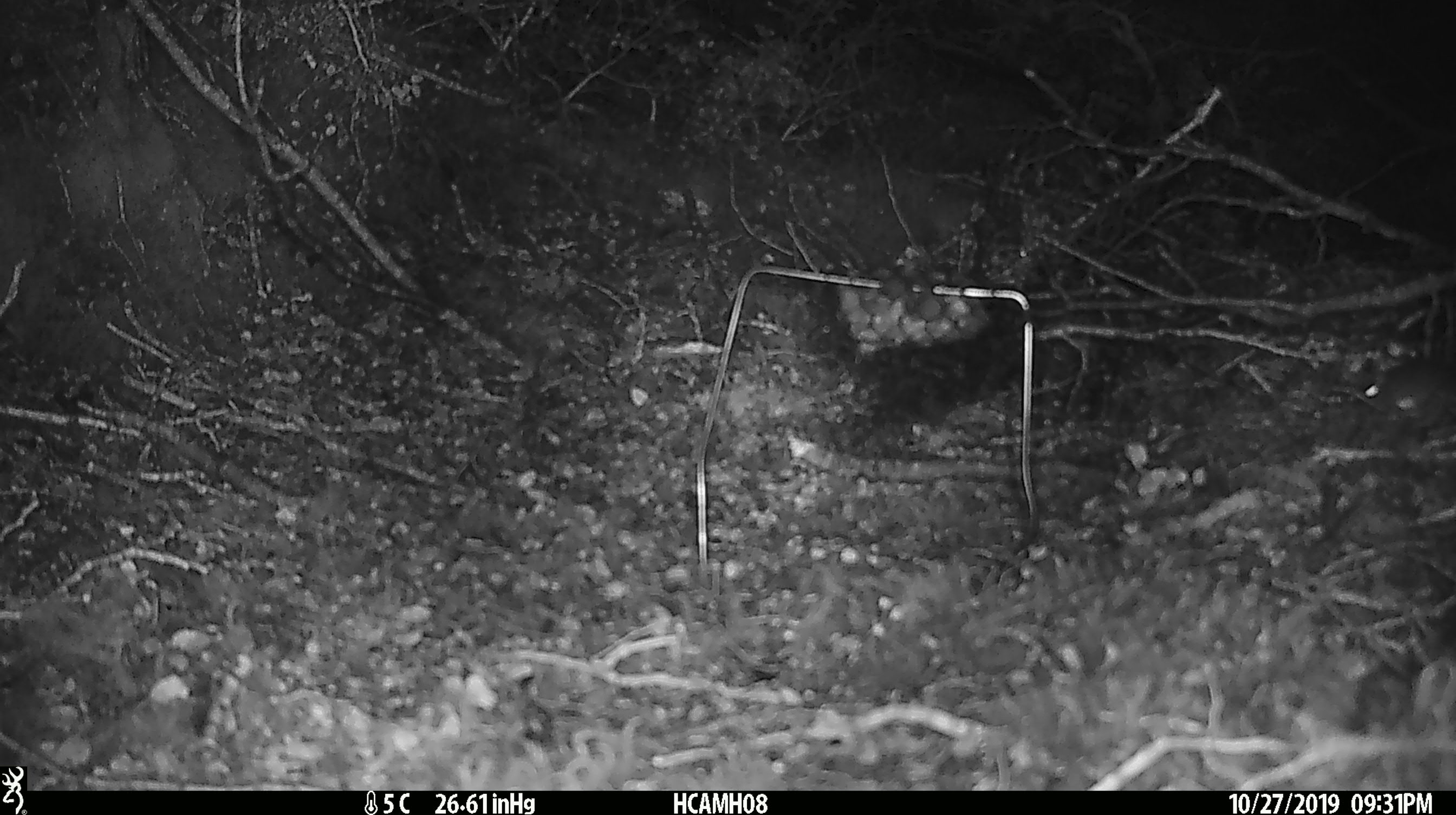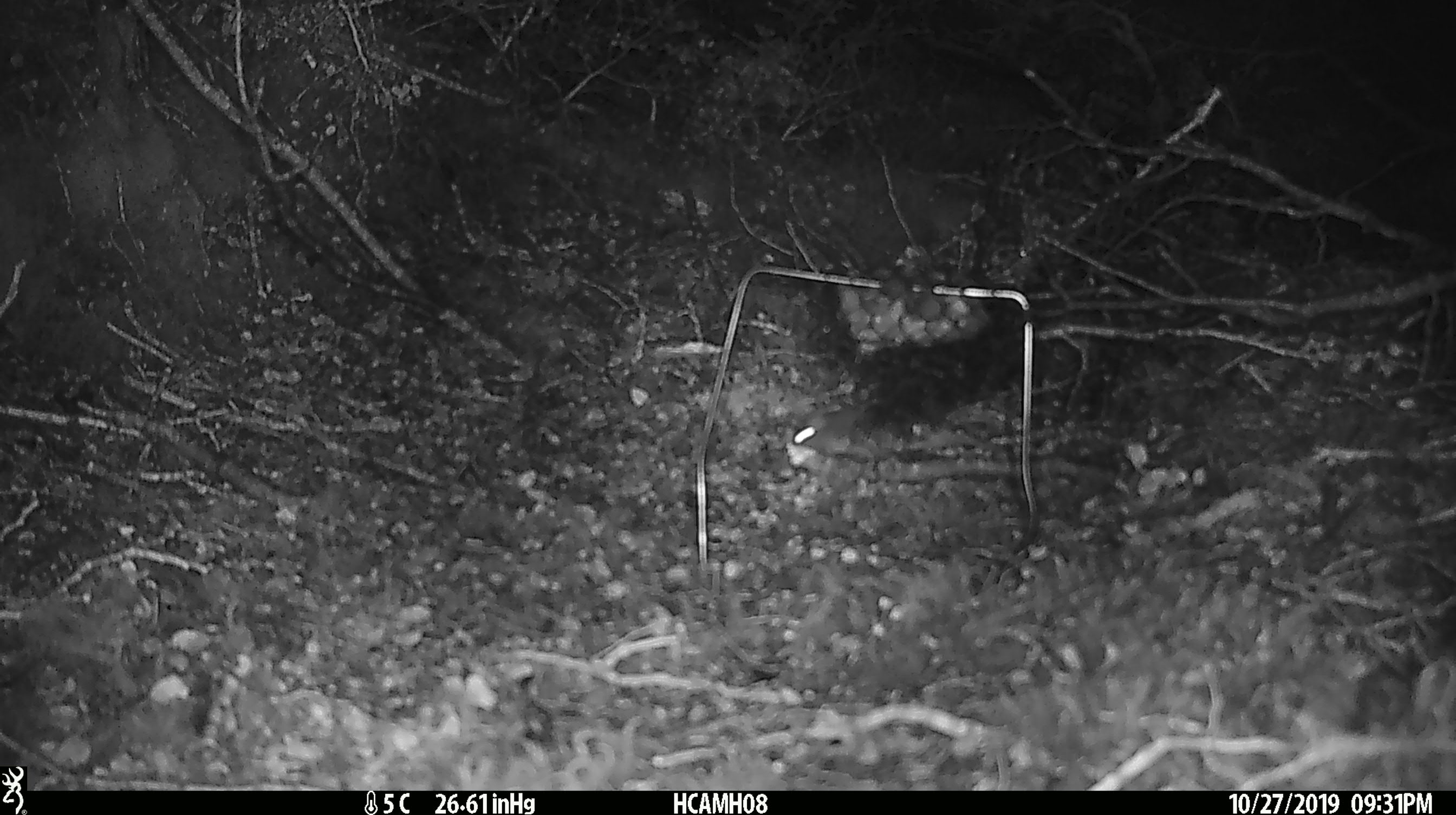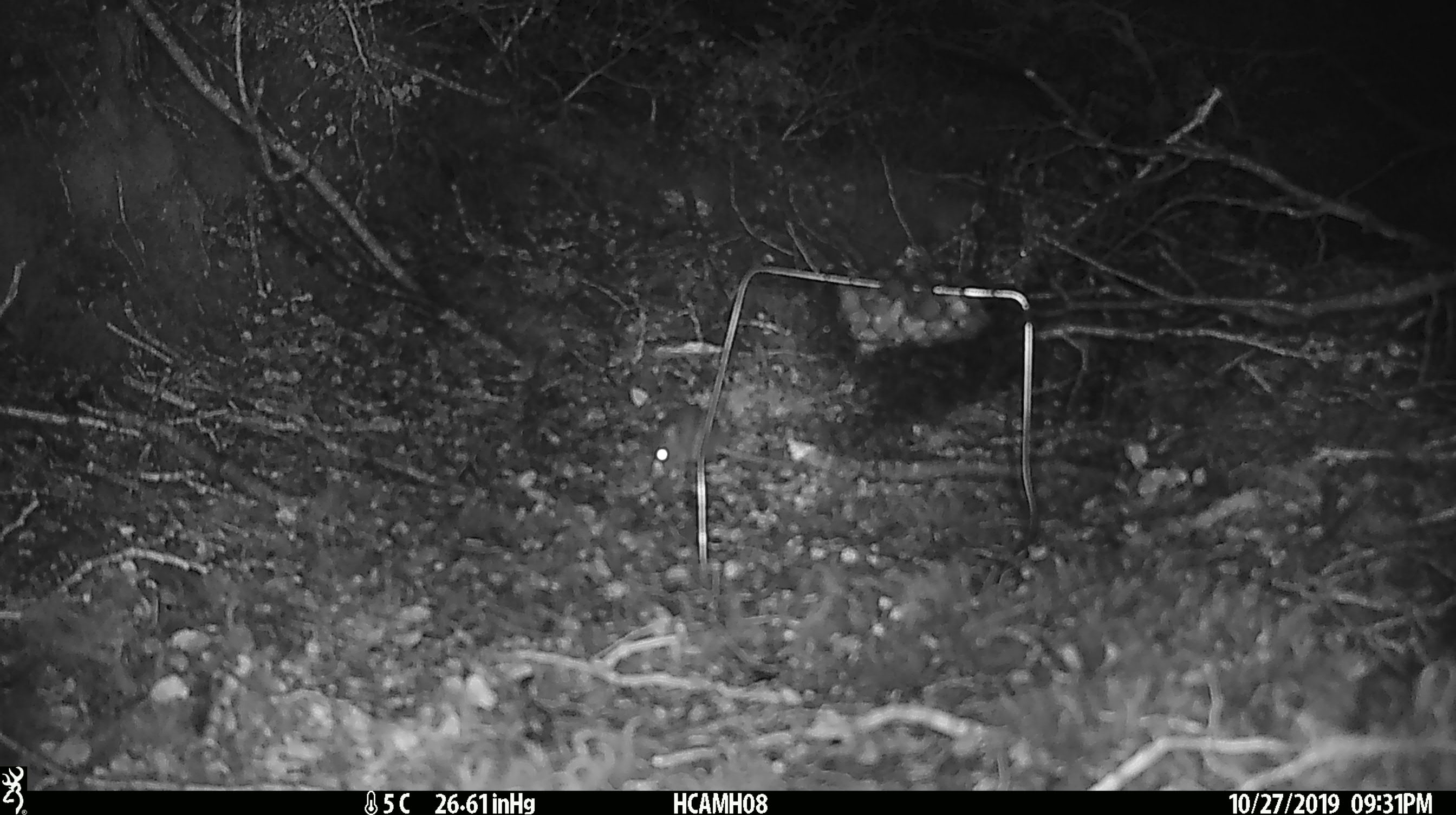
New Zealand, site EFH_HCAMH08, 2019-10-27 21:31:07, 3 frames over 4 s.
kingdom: Animalia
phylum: Chordata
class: Mammalia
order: Rodentia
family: Muridae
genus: Mus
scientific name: Mus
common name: mouse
Mouse (Mus).